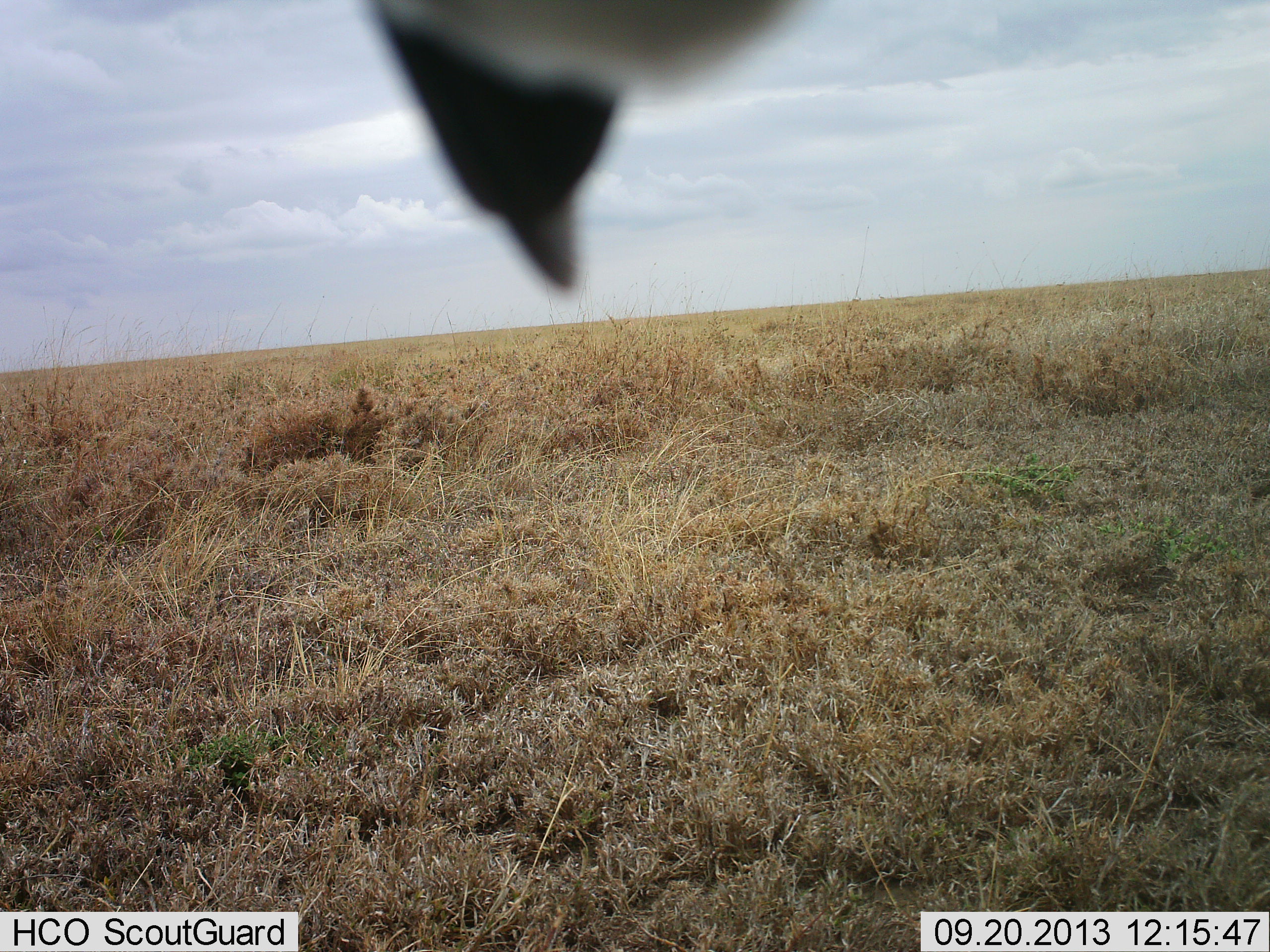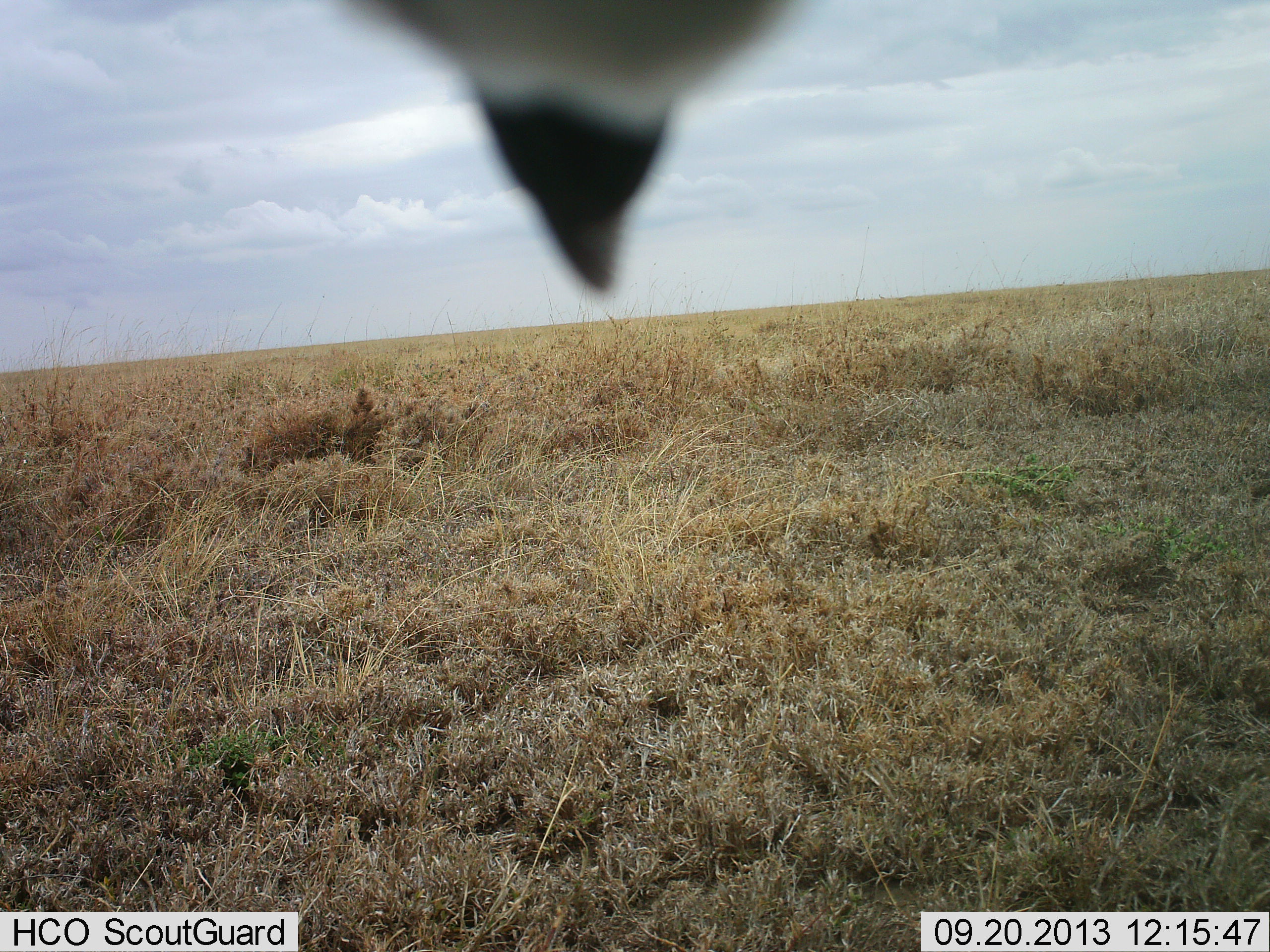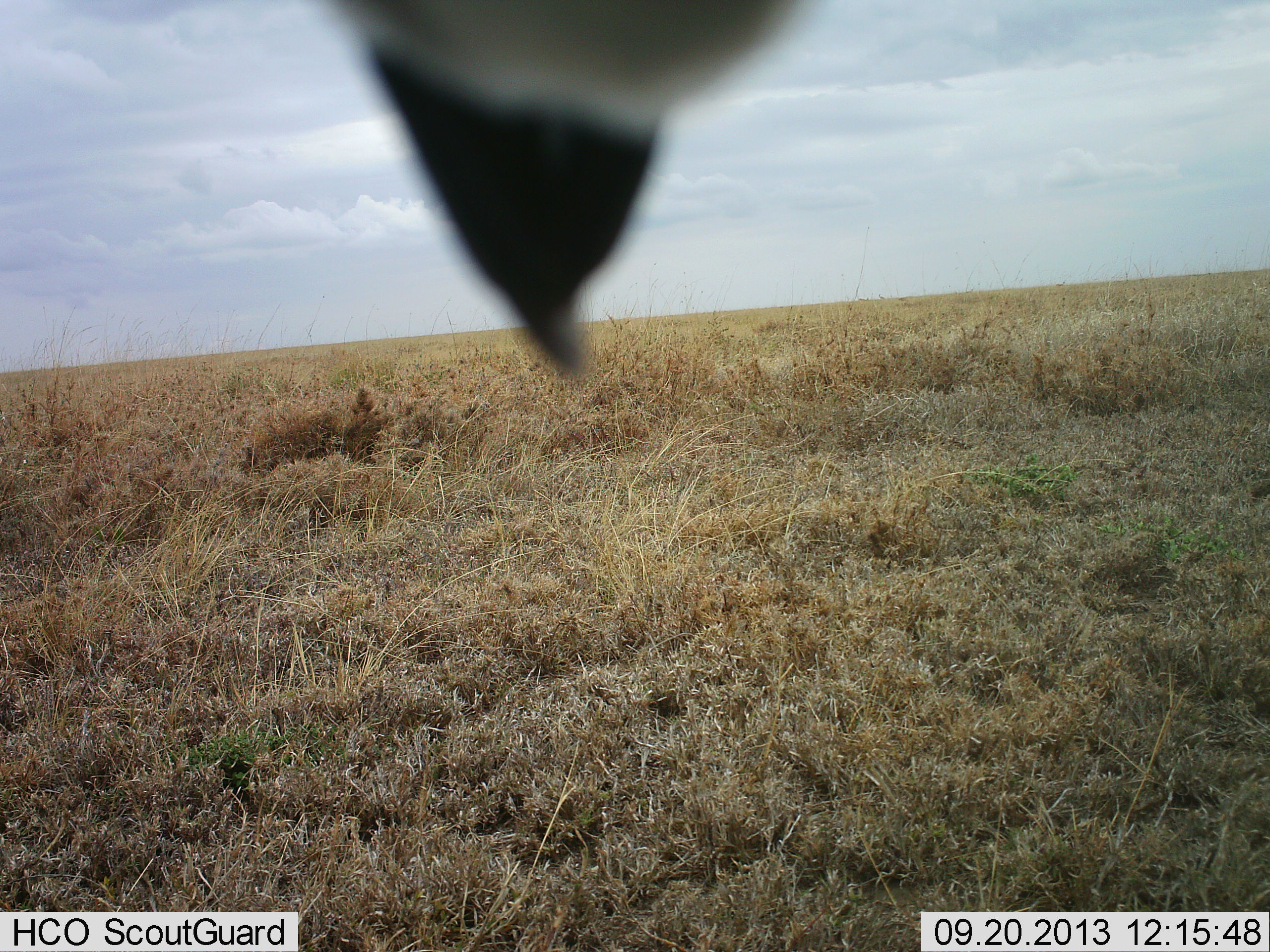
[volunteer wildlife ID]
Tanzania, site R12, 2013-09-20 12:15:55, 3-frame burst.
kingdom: Animalia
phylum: Chordata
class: Aves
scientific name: Aves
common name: bird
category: otherbird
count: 1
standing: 60%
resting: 10%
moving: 30%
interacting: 20%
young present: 0%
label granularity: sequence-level